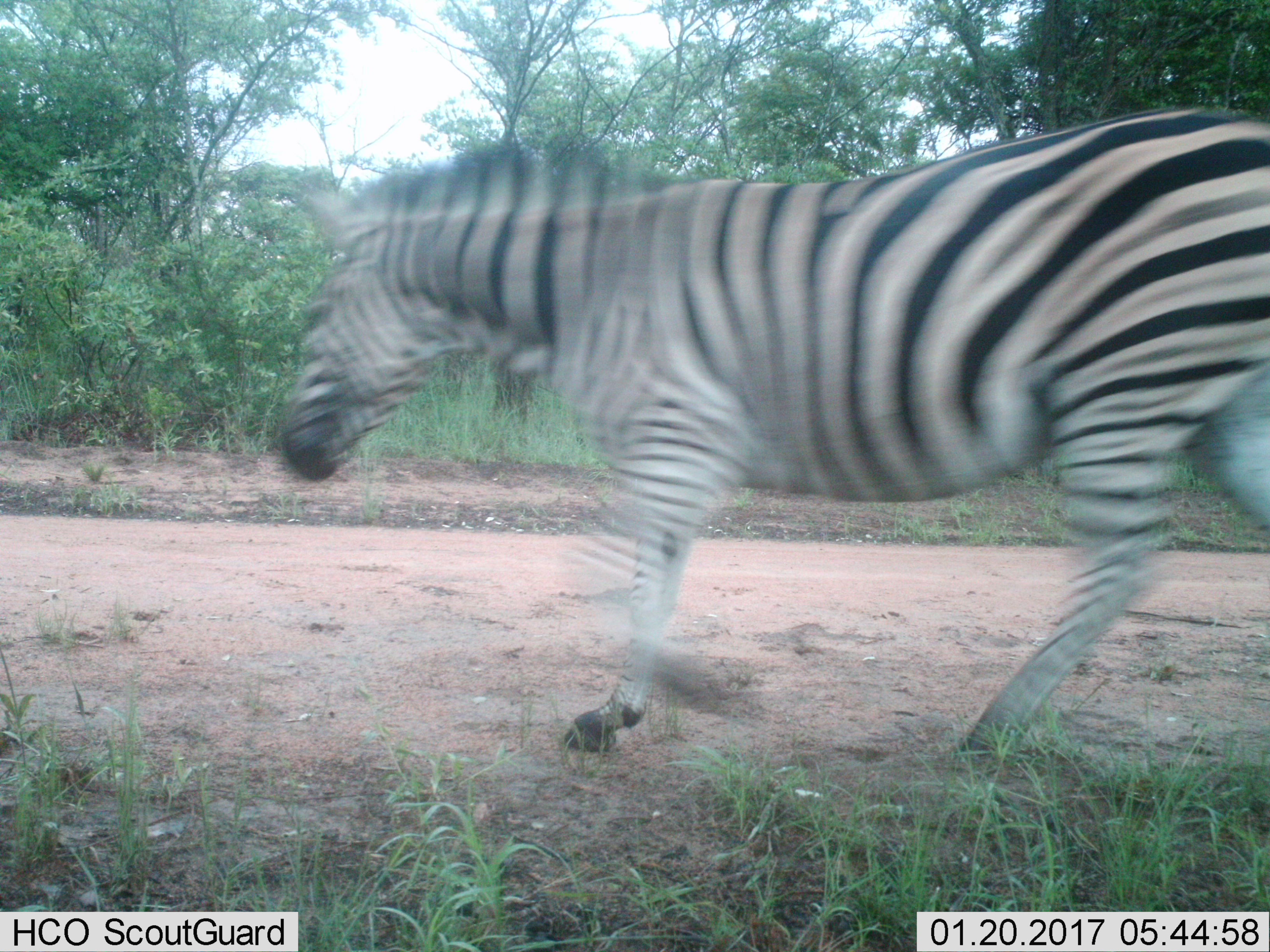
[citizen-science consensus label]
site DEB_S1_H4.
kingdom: Animalia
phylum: Chordata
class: Mammalia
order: Perissodactyla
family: Equidae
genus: Equus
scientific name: Equus quagga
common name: plains zebra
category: zebraplains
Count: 1.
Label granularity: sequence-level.